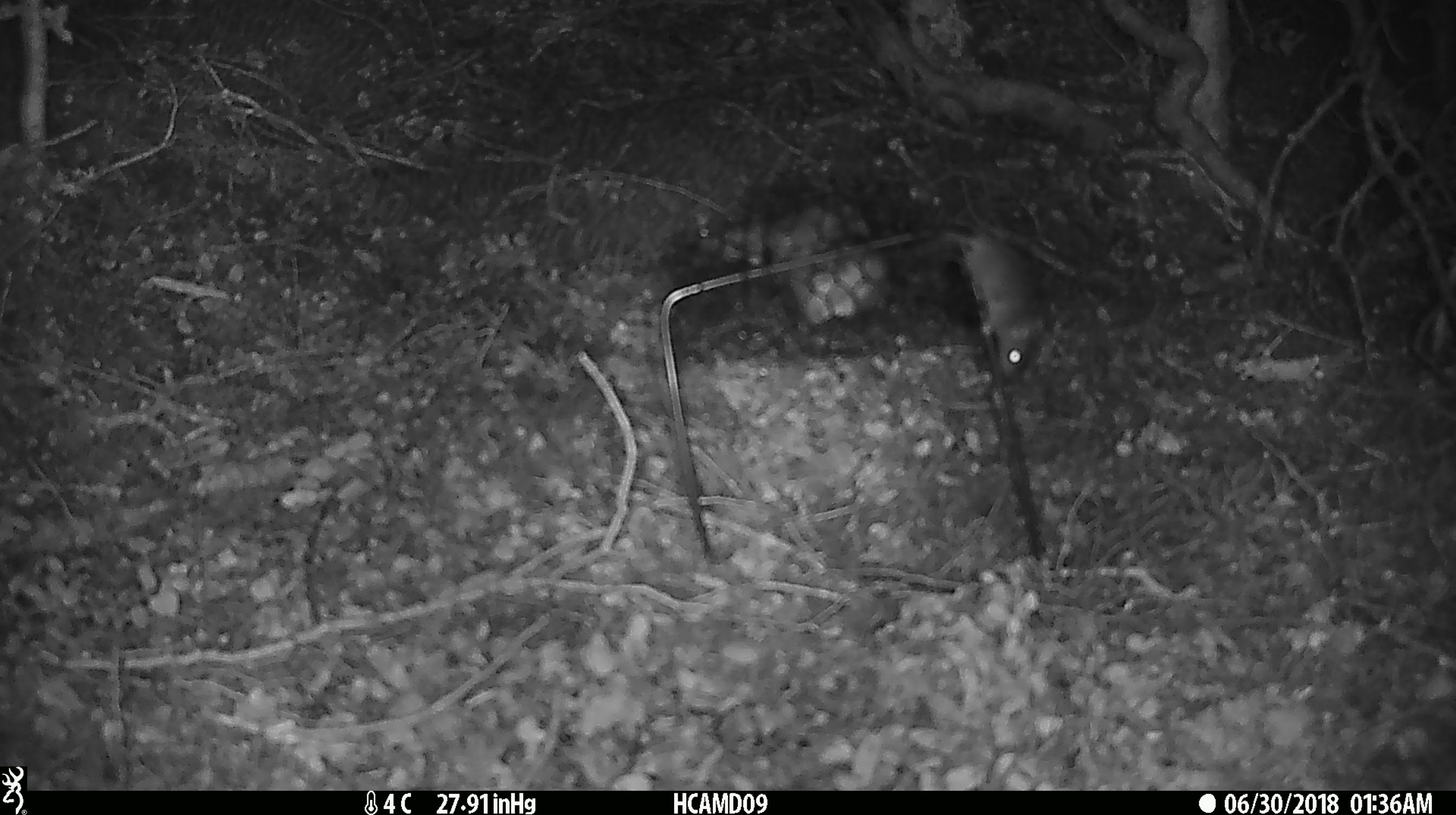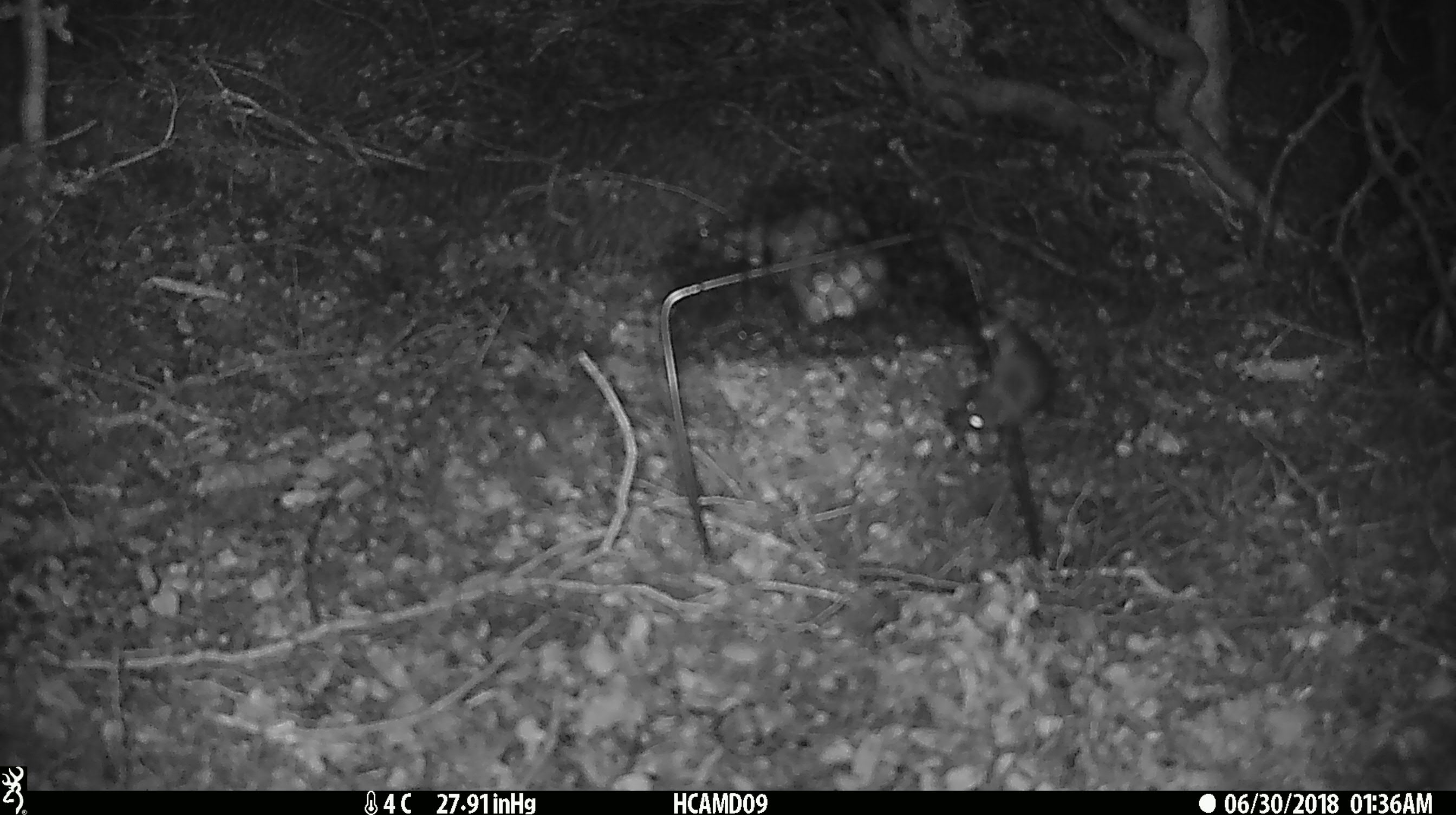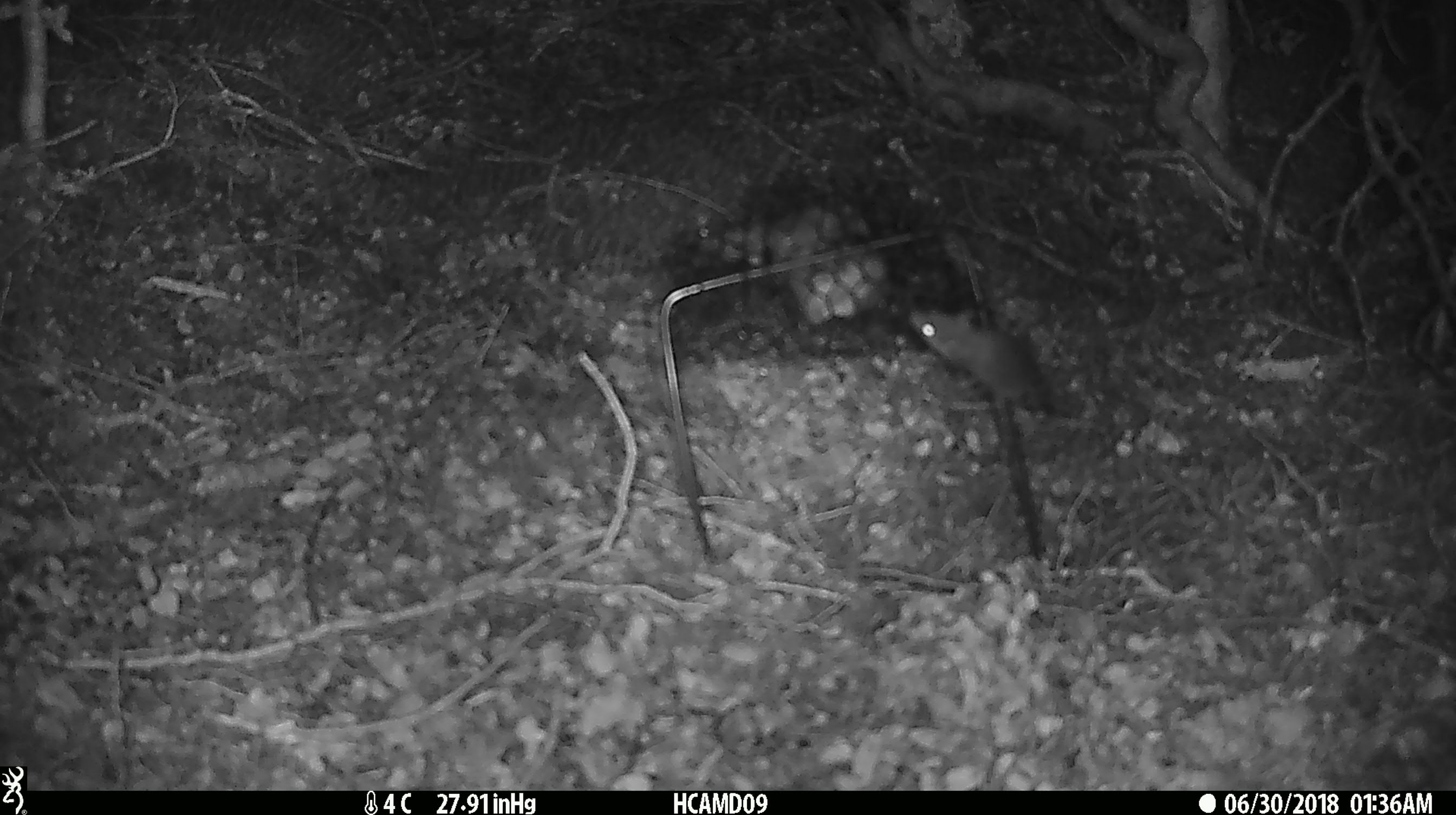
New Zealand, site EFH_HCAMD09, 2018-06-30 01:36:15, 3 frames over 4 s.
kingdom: Animalia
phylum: Chordata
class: Mammalia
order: Rodentia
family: Muridae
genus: Mus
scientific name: Mus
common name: mouse